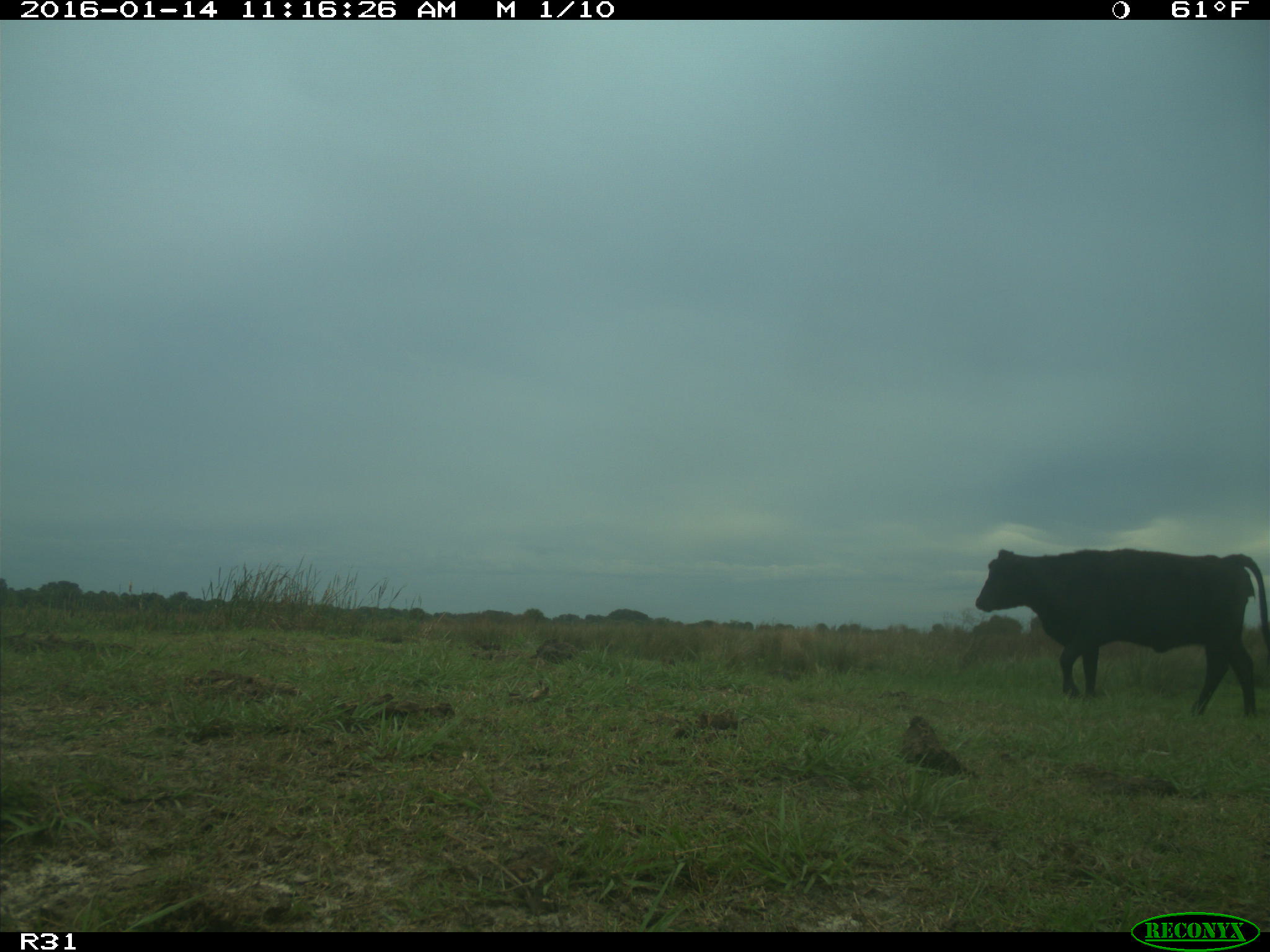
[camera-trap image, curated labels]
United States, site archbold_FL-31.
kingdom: Animalia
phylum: Chordata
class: Mammalia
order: Artiodactyla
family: Bovidae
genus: Bos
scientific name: Bos taurus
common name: domestic cow